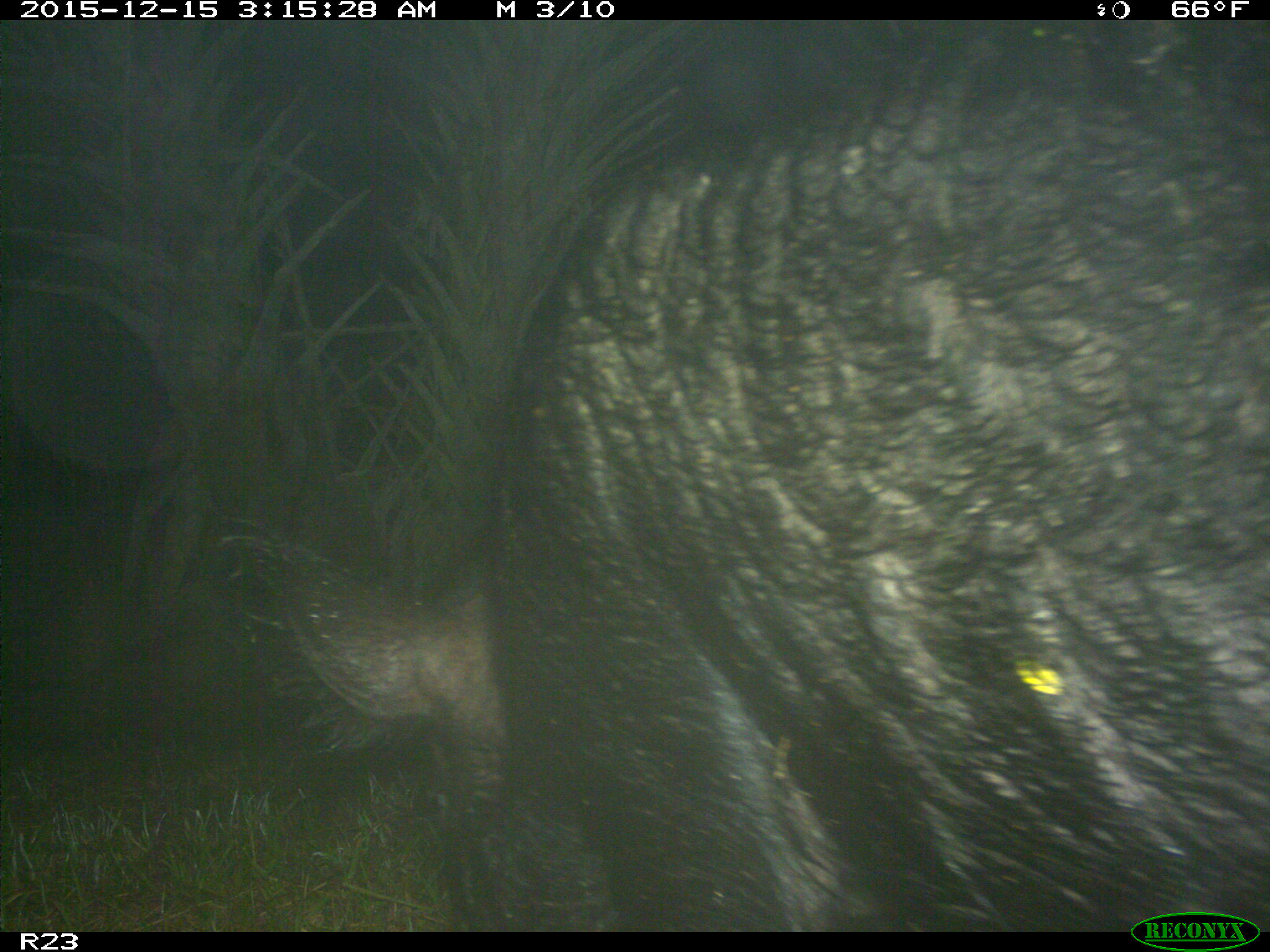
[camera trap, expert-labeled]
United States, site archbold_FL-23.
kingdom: Animalia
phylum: Chordata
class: Mammalia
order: Artiodactyla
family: Suidae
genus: Sus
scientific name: Sus scrofa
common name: wild boar